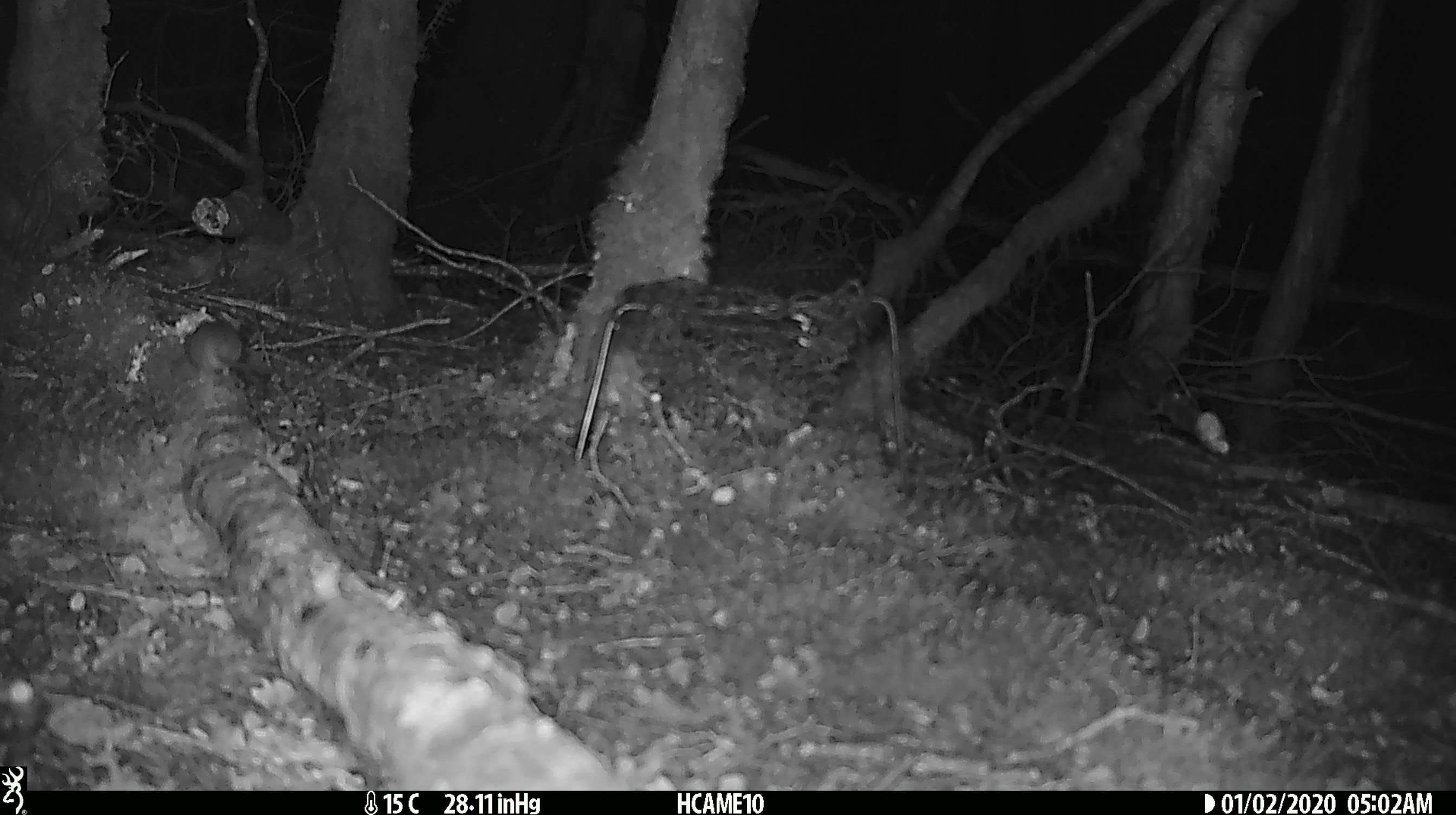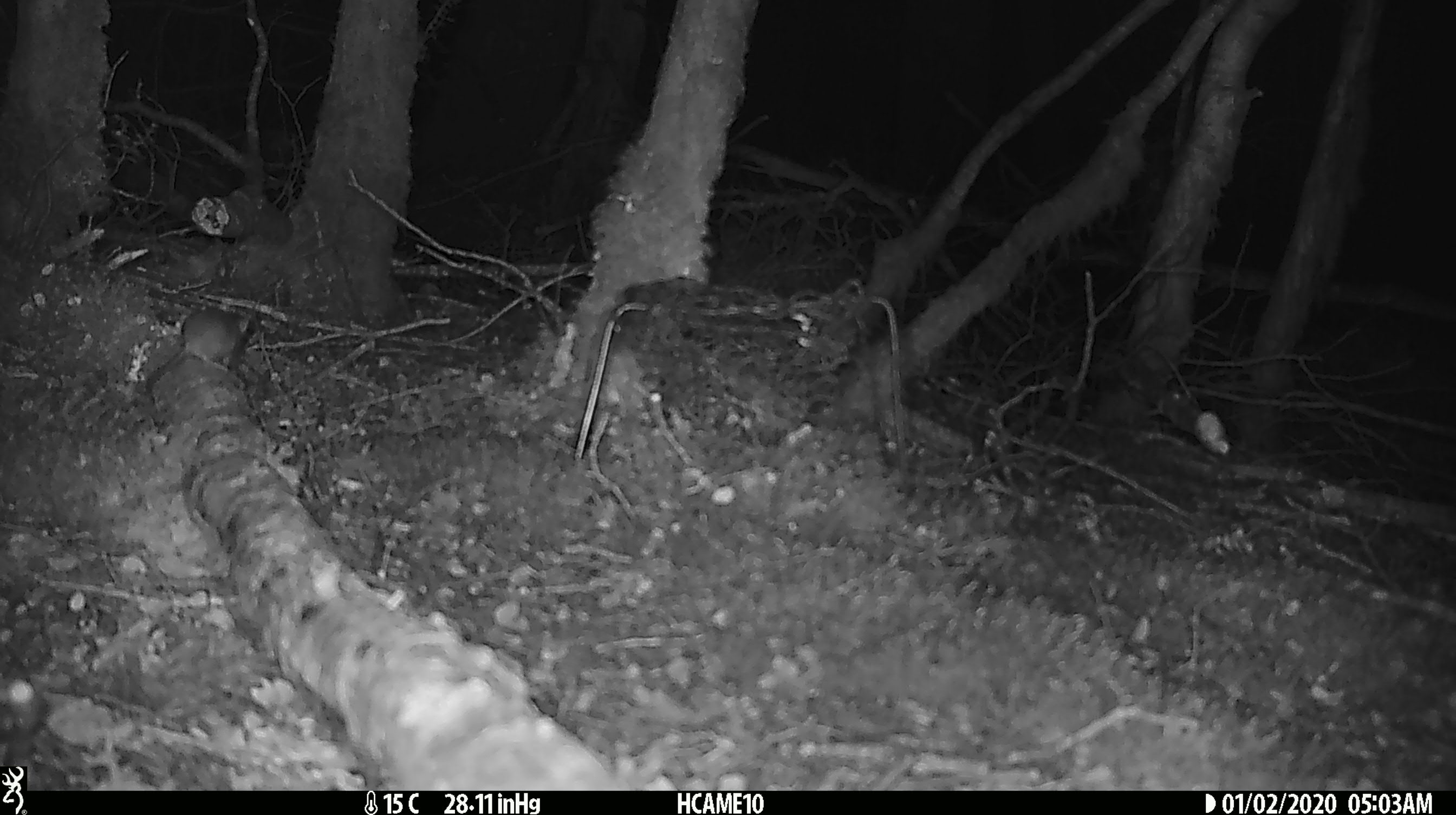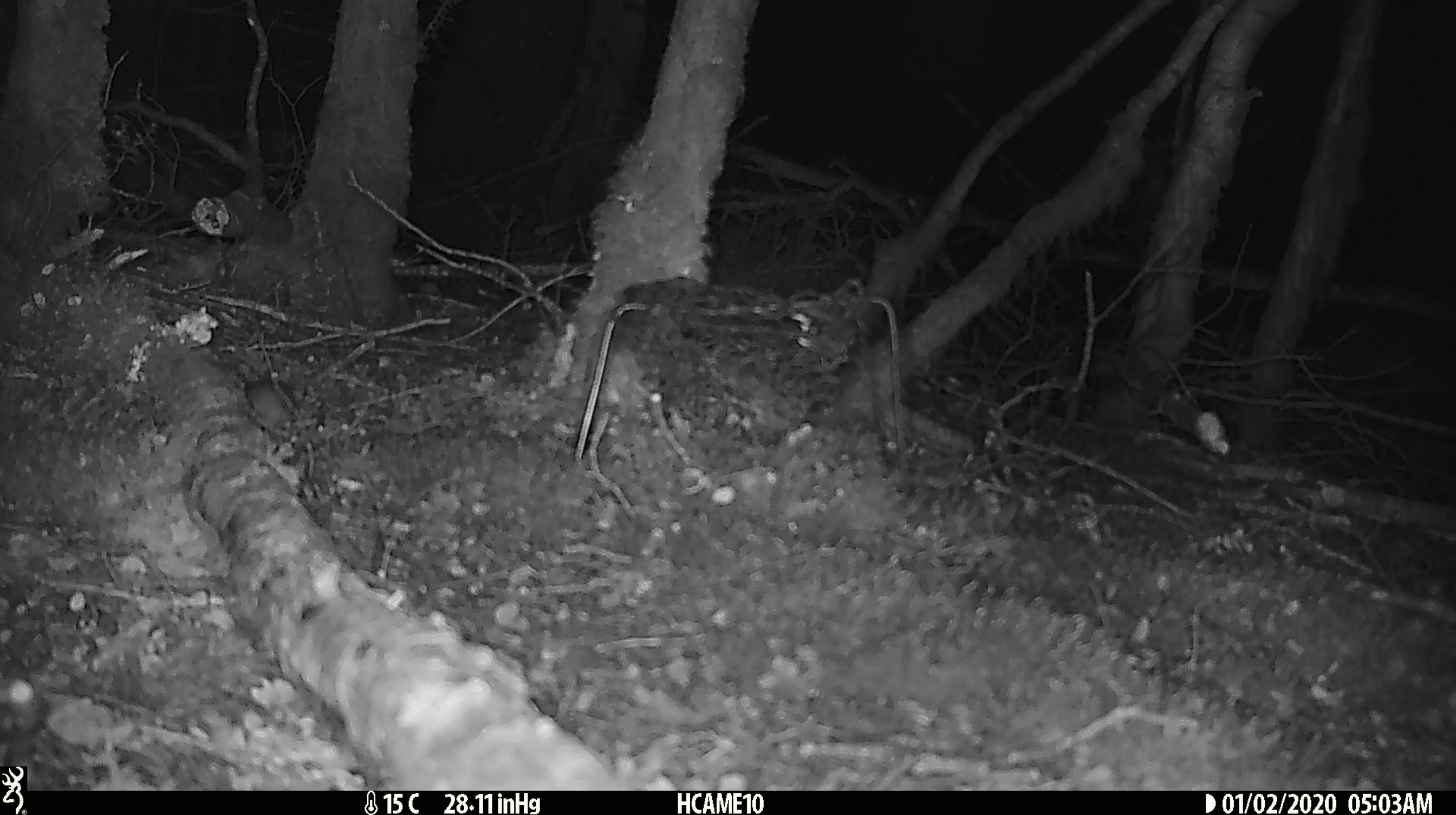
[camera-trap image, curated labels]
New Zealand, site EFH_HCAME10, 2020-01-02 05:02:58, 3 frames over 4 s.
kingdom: Animalia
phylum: Chordata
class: Mammalia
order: Rodentia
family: Muridae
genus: Mus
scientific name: Mus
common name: mouse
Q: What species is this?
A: Mouse (Mus).